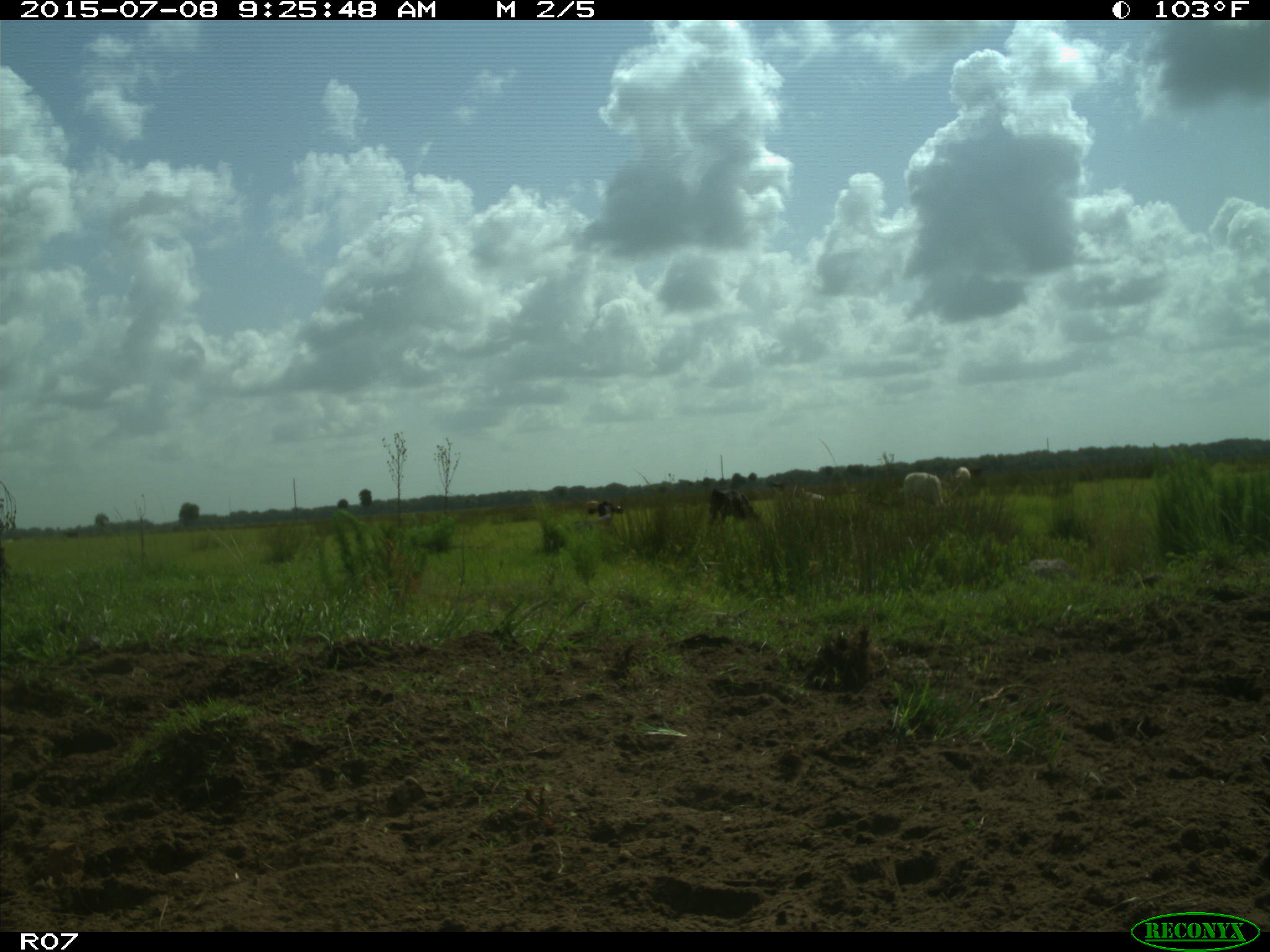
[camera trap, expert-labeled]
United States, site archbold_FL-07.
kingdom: Animalia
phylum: Chordata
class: Mammalia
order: Artiodactyla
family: Bovidae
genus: Bos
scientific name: Bos taurus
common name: domestic cow